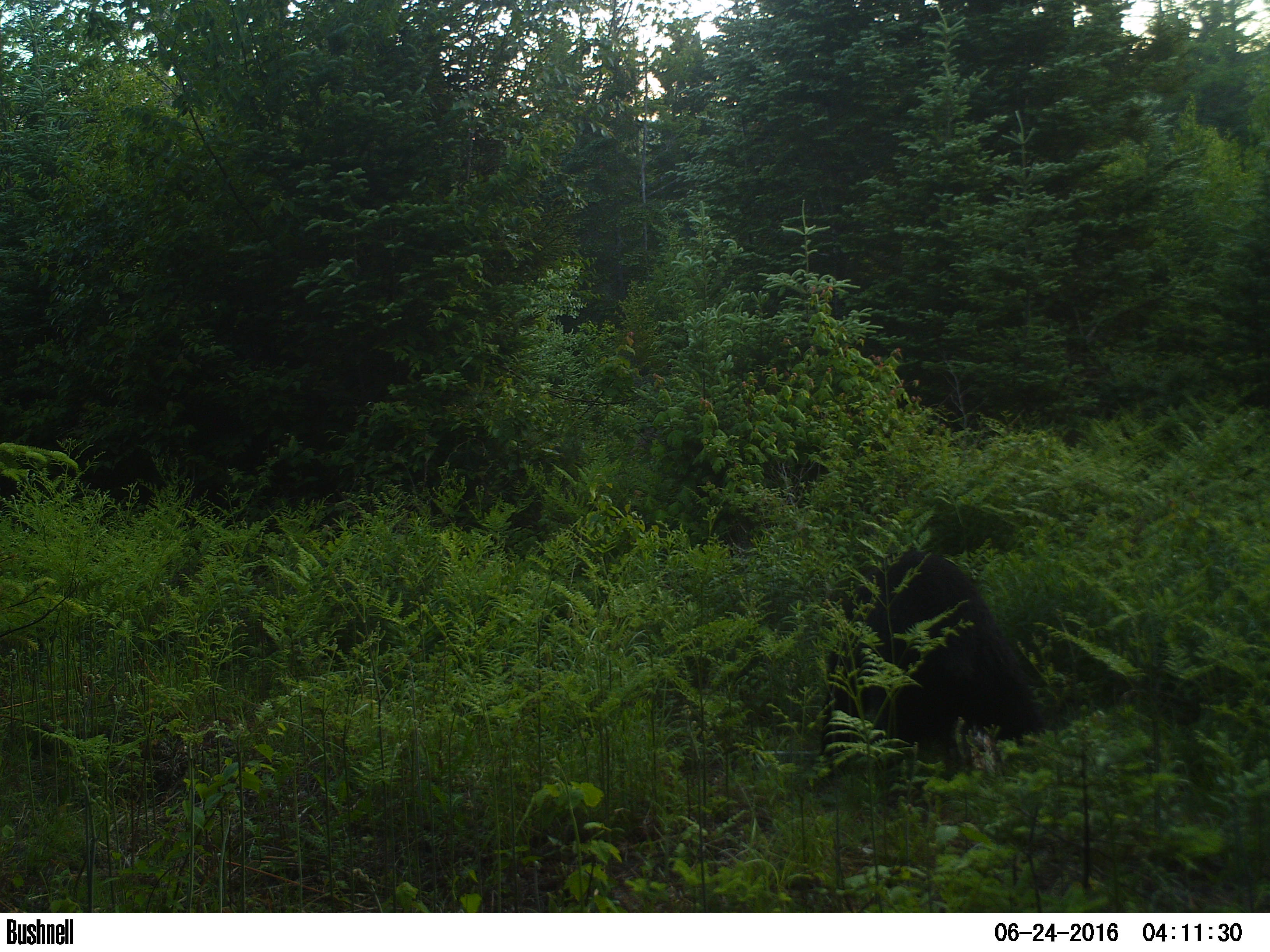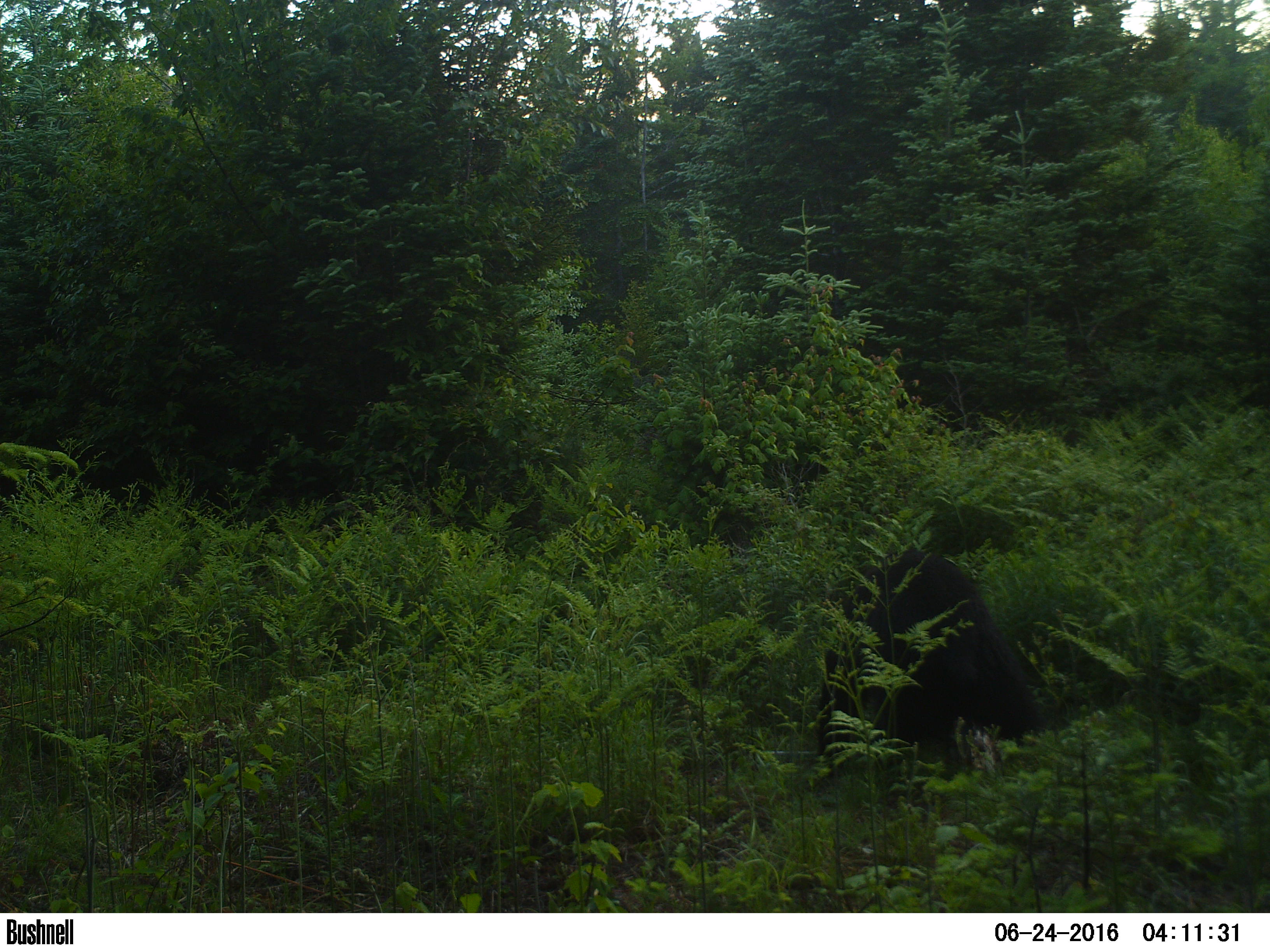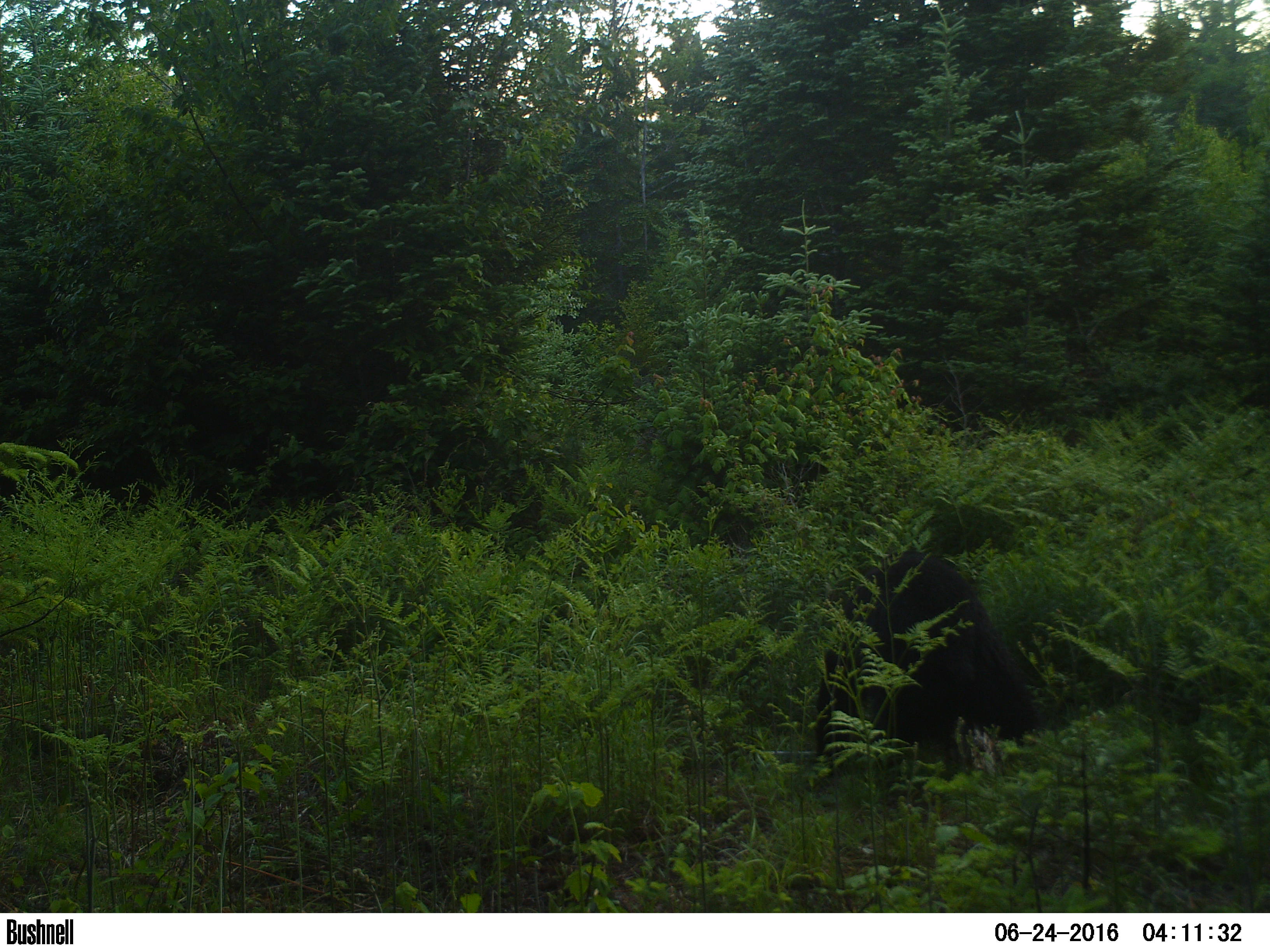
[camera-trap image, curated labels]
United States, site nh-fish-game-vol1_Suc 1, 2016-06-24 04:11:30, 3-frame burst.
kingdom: Animalia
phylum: Chordata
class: Mammalia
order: Carnivora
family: Ursidae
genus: Ursus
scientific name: Ursus americanus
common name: black bear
Black bear (Ursus americanus).